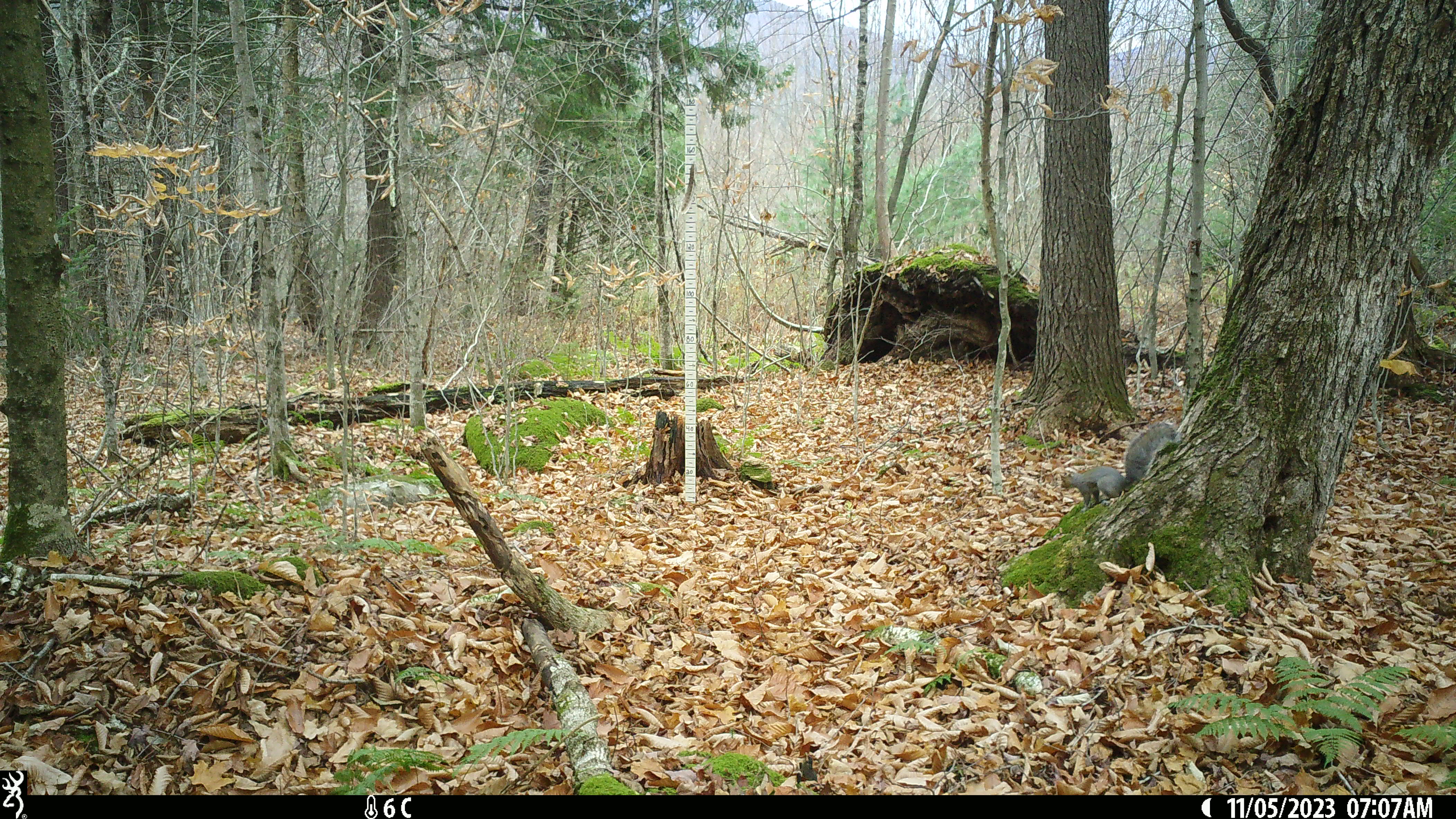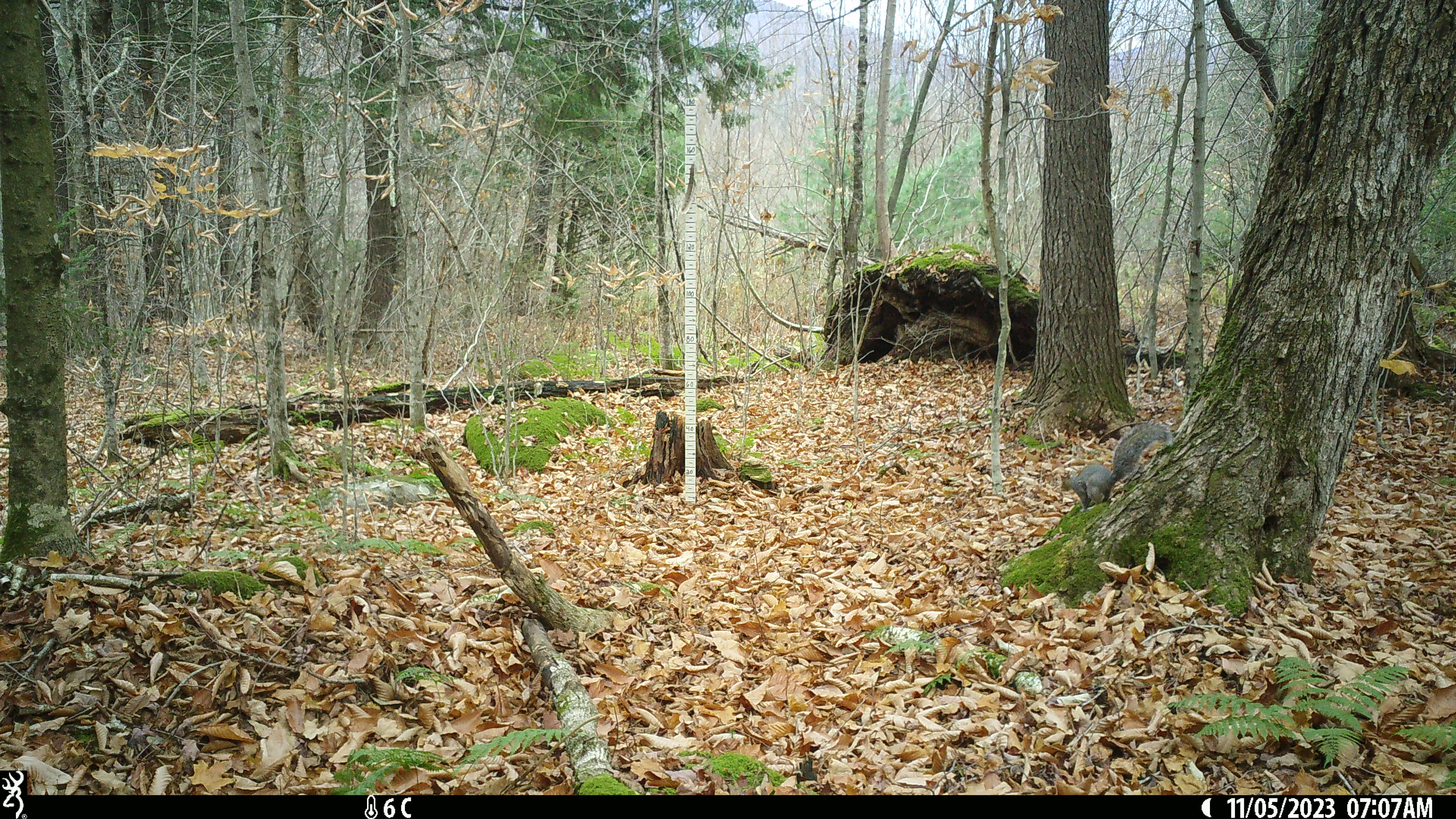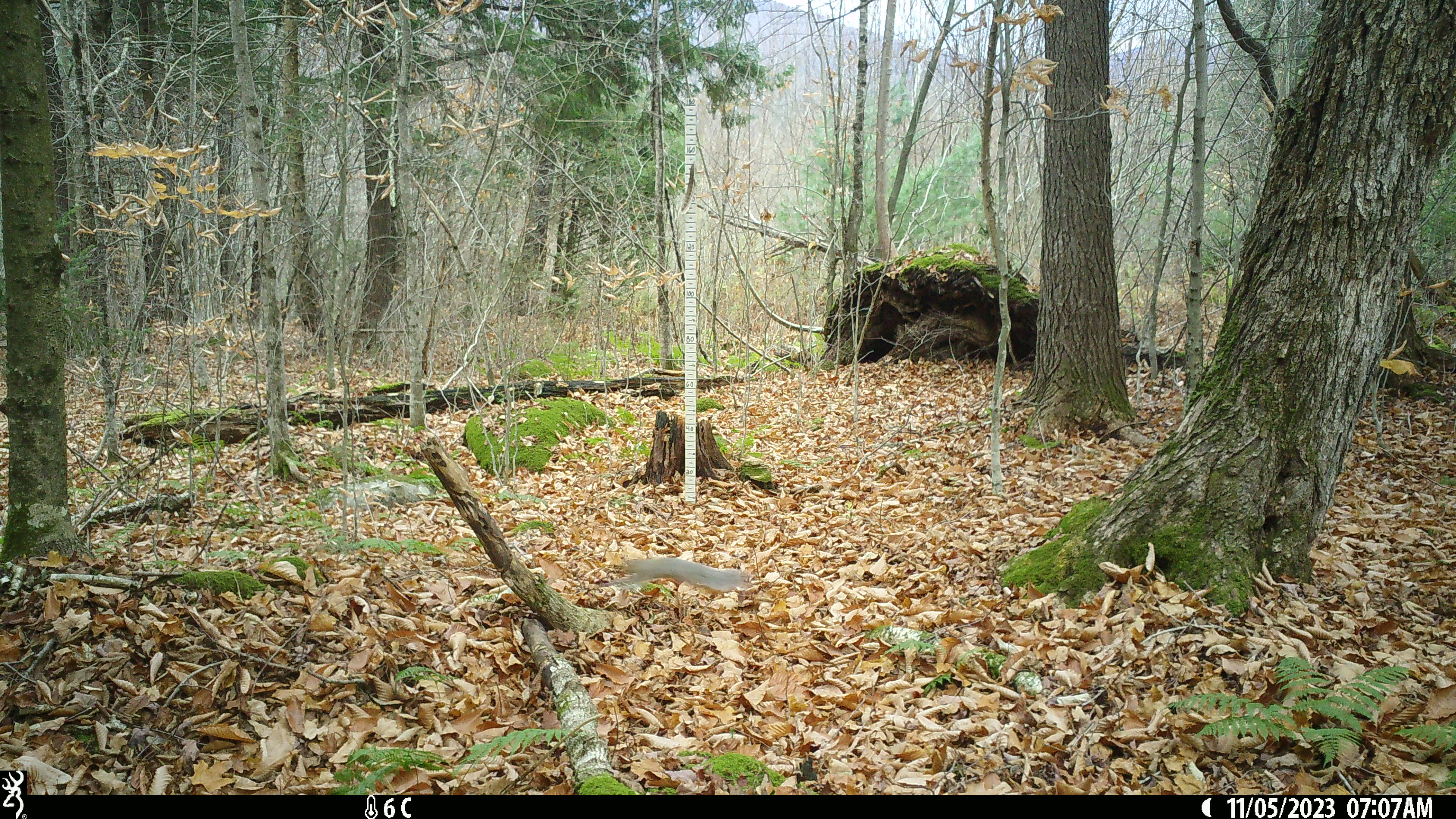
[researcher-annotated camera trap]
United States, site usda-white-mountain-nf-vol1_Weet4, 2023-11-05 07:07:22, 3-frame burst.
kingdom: Animalia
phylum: Chordata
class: Mammalia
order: Rodentia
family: Sciuridae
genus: Sciurus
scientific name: Sciurus carolinensis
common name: gray squirrel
Gray squirrel (Sciurus carolinensis).